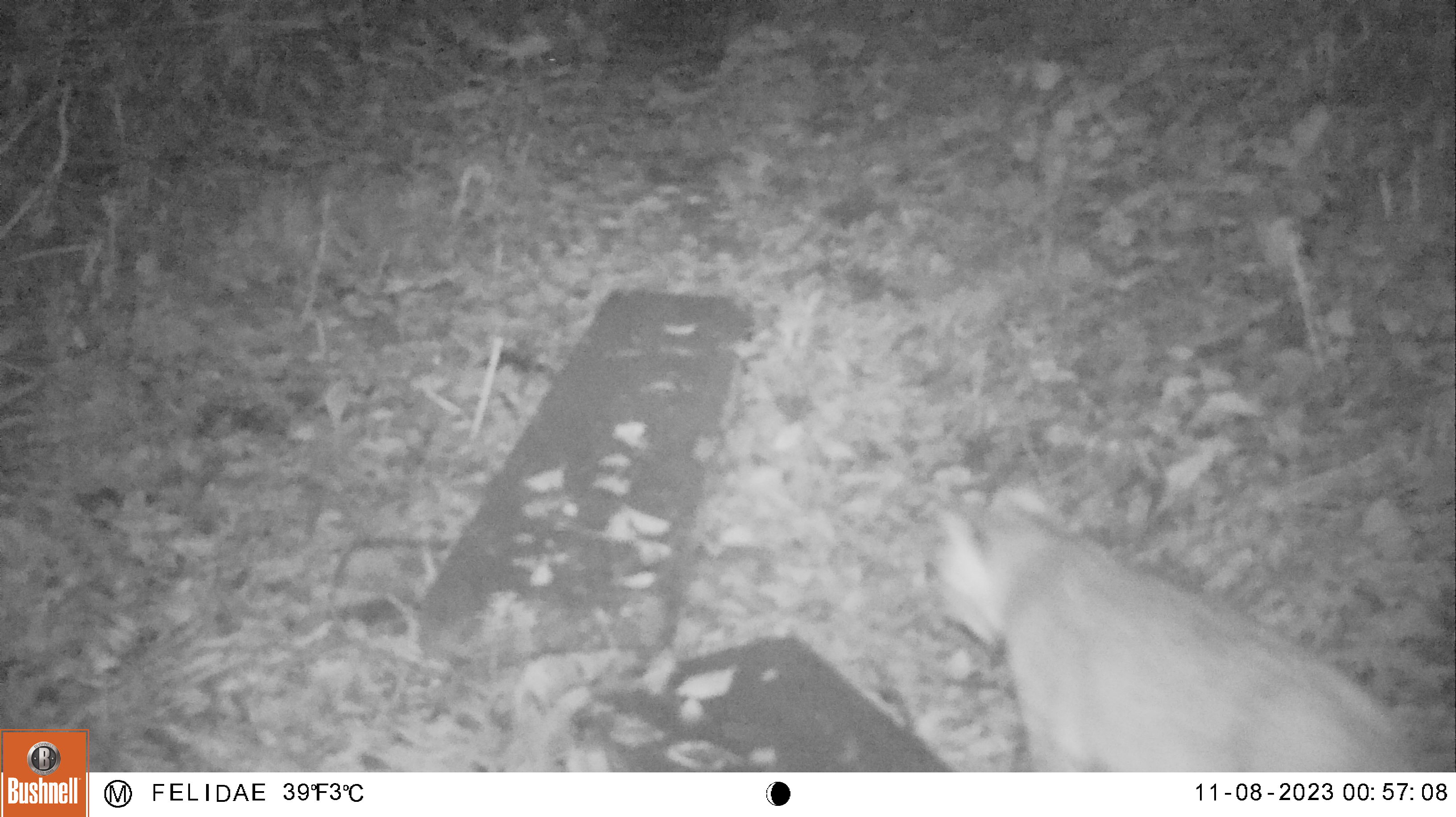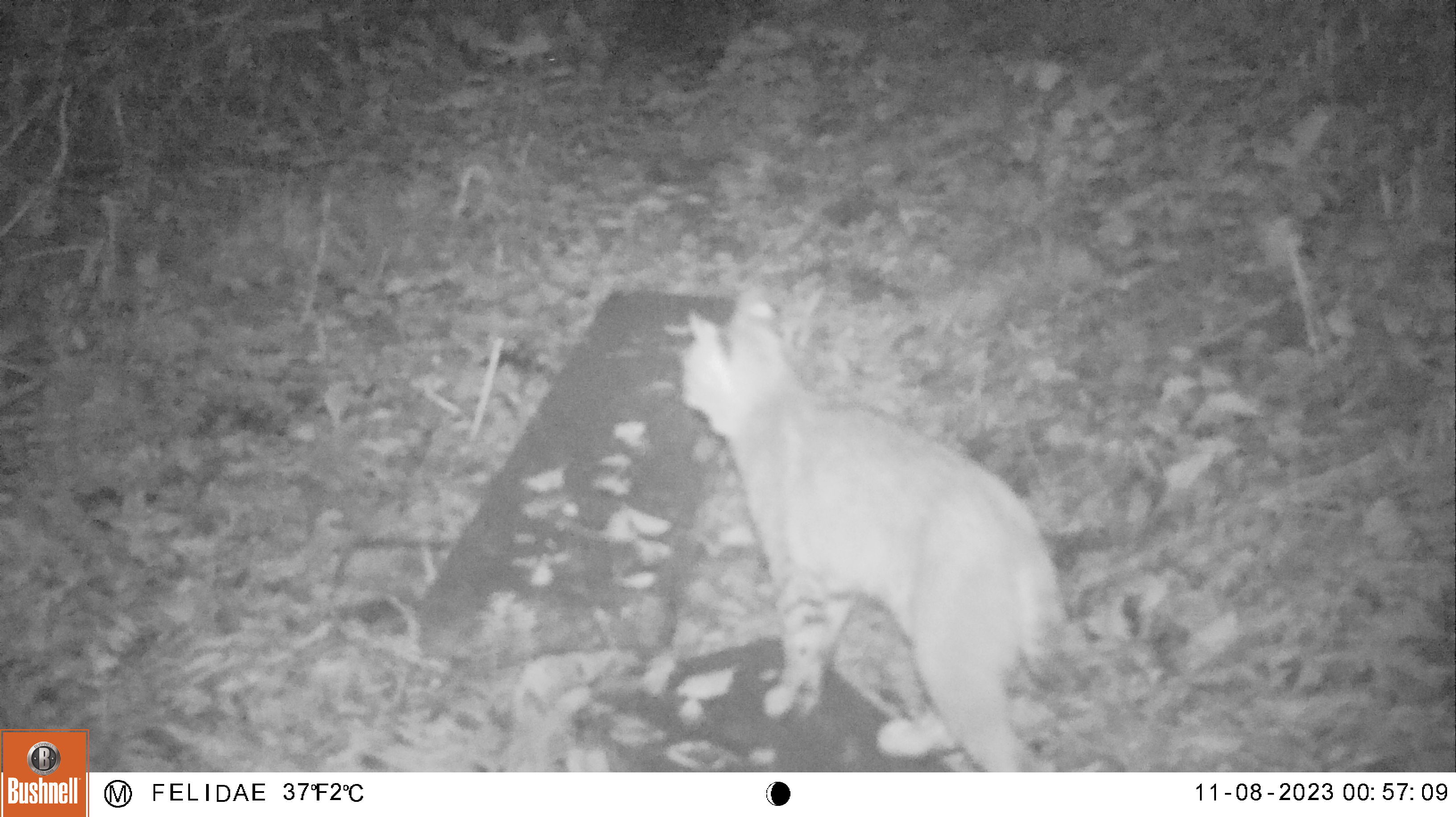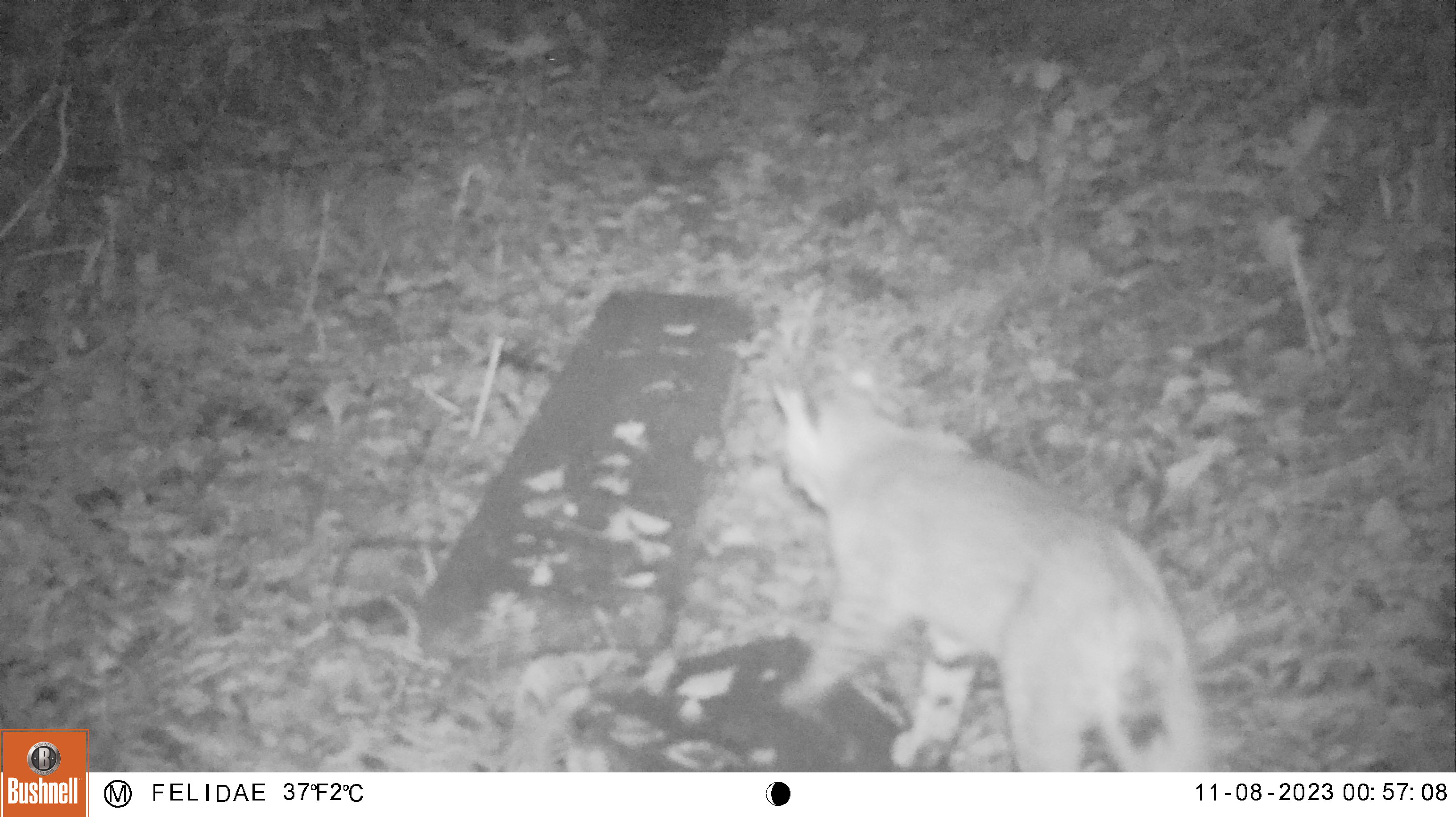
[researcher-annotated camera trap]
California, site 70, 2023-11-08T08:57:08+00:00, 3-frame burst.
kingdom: Animalia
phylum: Chordata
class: Mammalia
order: Carnivora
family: Felidae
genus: Lynx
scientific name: Lynx rufus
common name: bobcat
Bobcat (Lynx rufus).